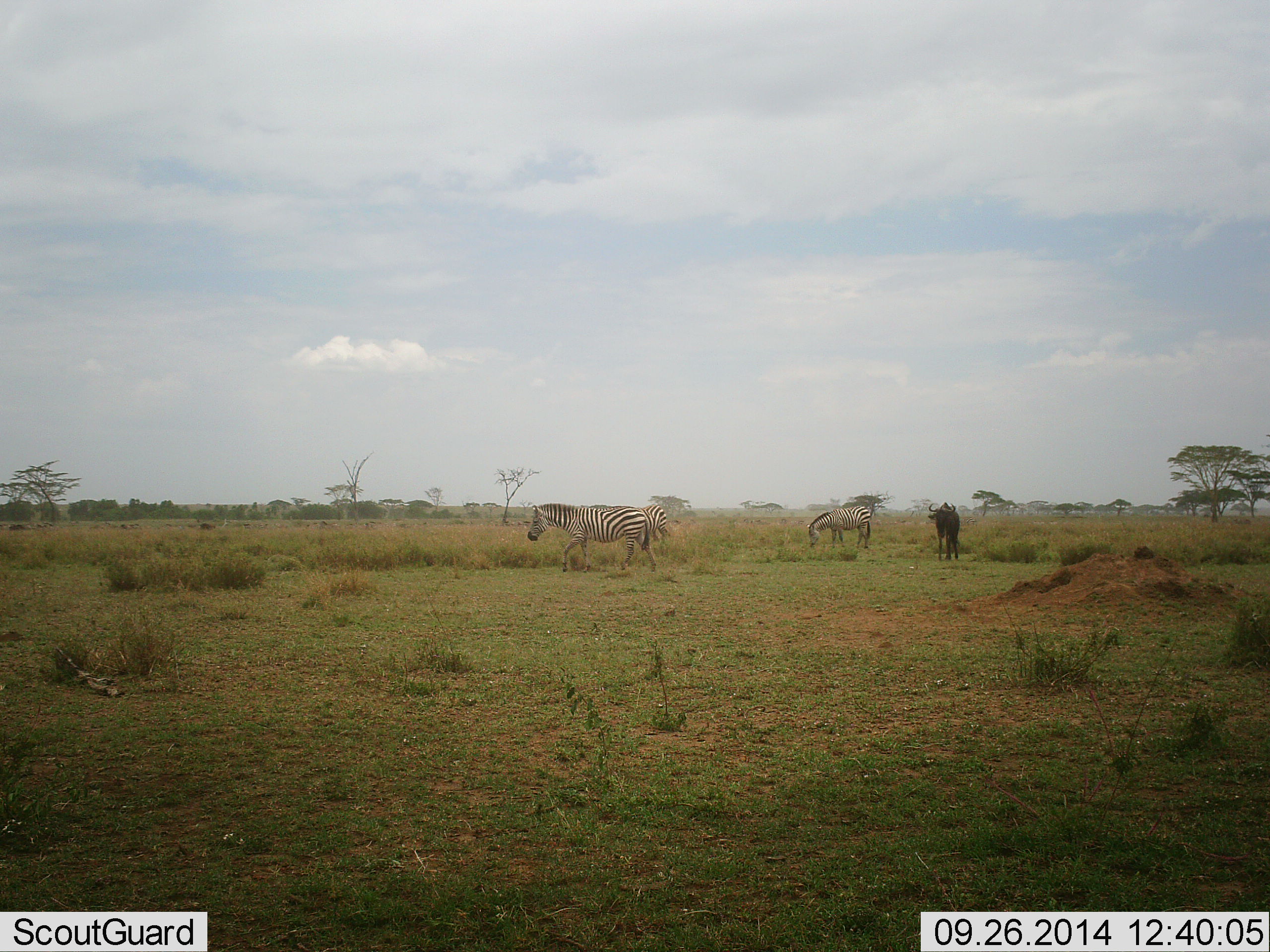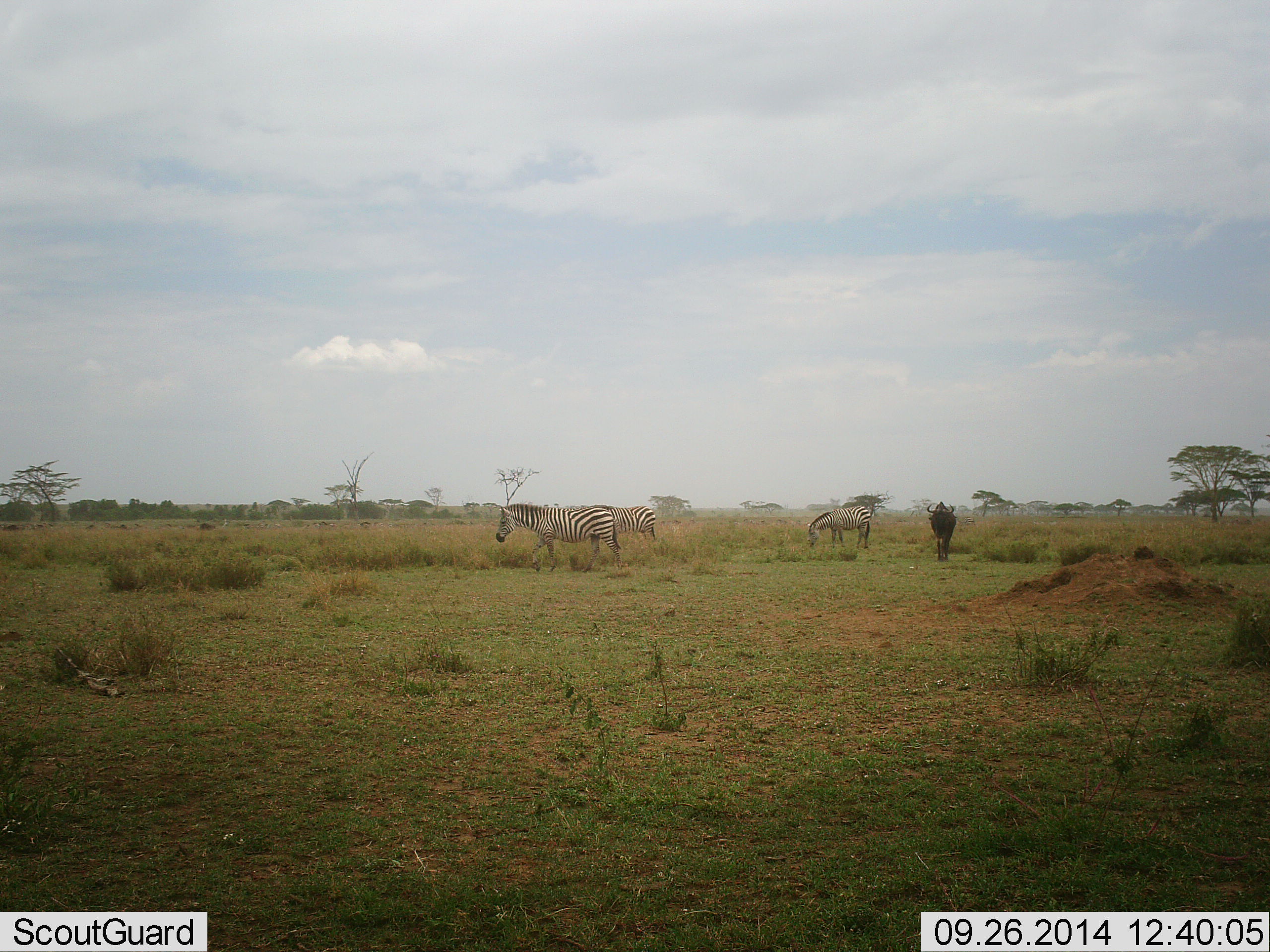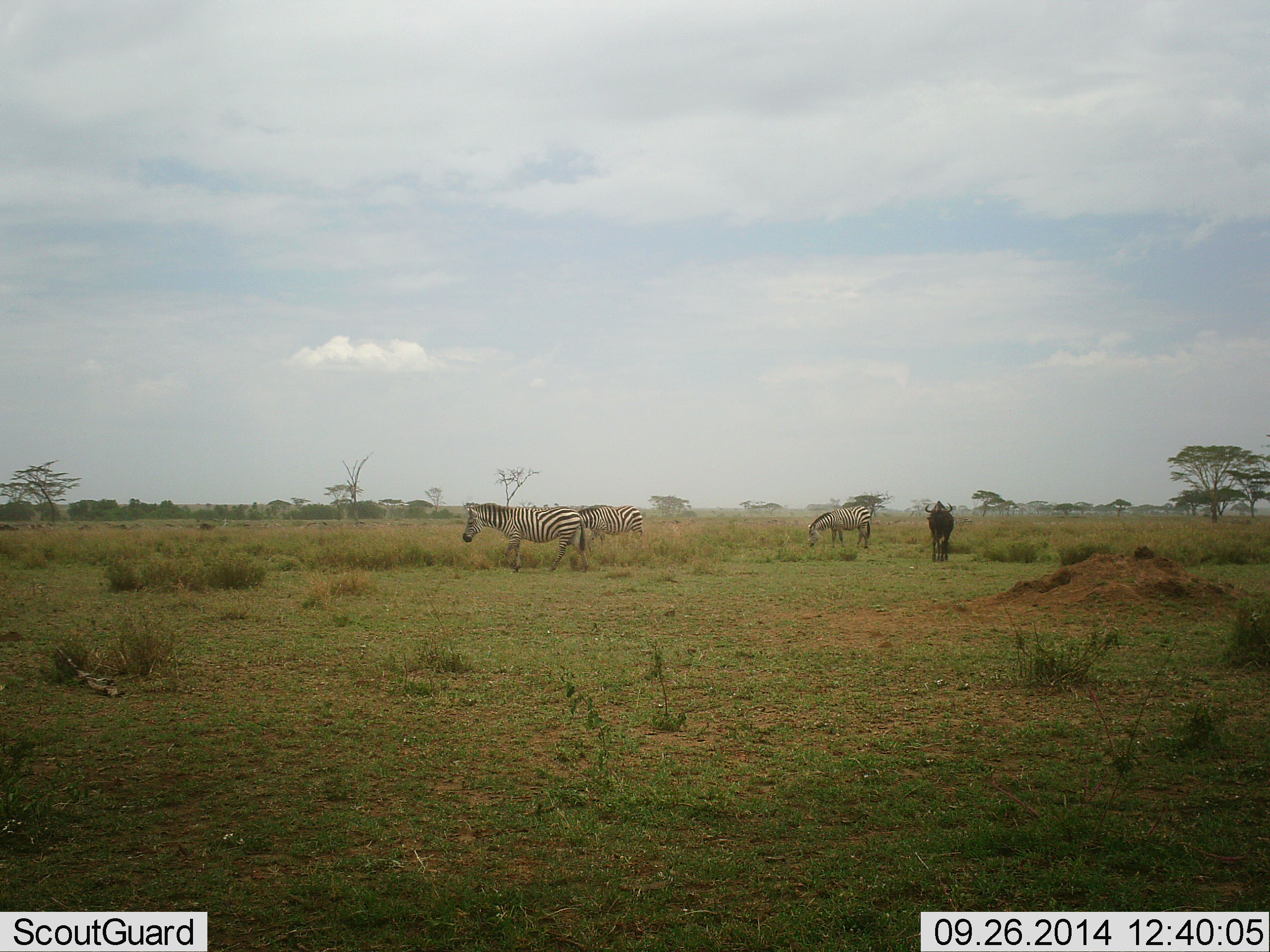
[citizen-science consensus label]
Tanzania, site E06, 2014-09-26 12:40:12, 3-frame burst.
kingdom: Animalia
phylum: Chordata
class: Mammalia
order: Artiodactyla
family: Bovidae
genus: Connochaetes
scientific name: Connochaetes taurinus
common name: blue wildebeest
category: wildebeest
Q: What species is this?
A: Wildebeest (blue wildebeest) (Connochaetes taurinus).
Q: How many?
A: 1.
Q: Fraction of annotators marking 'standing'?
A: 30%.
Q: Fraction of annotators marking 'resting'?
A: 0%.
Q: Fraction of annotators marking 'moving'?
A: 60%.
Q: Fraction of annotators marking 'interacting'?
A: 0%.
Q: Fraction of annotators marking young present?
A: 0%.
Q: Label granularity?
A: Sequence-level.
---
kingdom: Animalia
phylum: Chordata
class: Mammalia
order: Perissodactyla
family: Equidae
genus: Equus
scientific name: Equus quagga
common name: plains zebra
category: zebra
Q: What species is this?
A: Zebra (plains zebra) (Equus quagga).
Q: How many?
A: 3.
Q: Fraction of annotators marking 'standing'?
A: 50%.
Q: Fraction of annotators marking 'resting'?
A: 0%.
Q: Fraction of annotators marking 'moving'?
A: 67%.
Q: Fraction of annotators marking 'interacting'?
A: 0%.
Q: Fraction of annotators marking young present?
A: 0%.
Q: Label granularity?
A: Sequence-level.